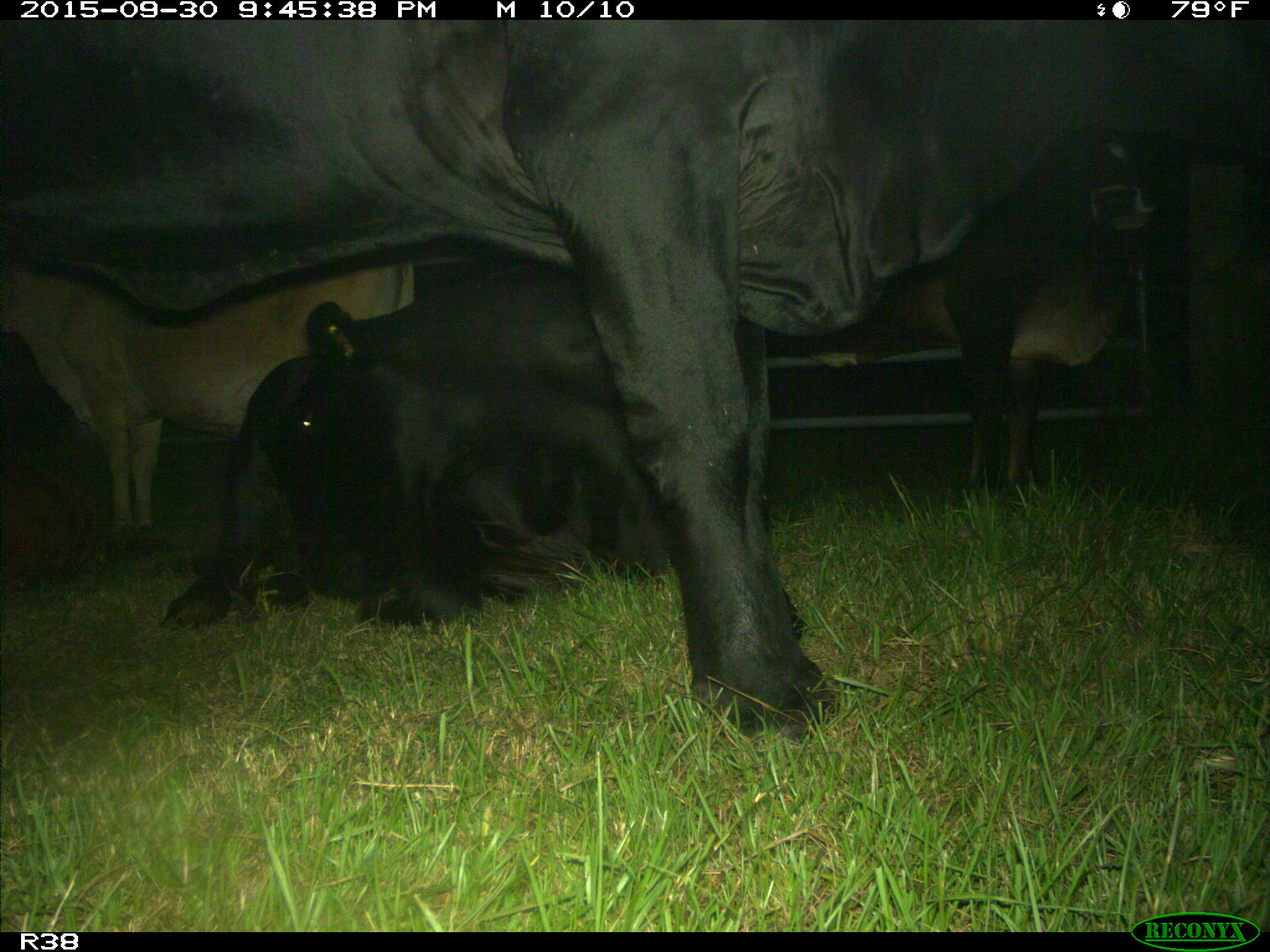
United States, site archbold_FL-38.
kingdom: Animalia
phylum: Chordata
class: Mammalia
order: Artiodactyla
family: Bovidae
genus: Bos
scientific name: Bos taurus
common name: domestic cow